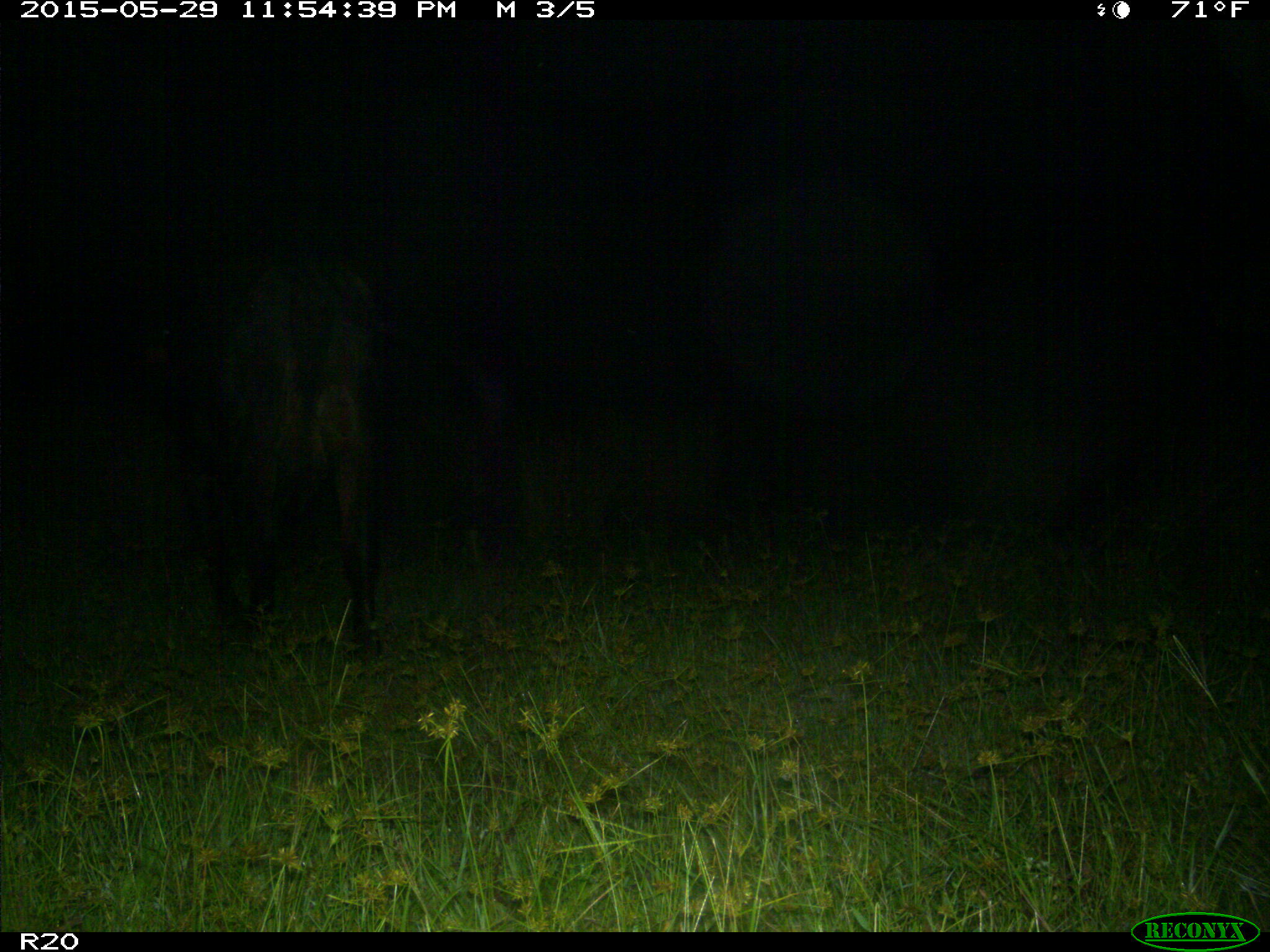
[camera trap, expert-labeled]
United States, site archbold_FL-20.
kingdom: Animalia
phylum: Chordata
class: Mammalia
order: Artiodactyla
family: Bovidae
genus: Bos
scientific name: Bos taurus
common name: domestic cow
Bos taurus (domestic cow).